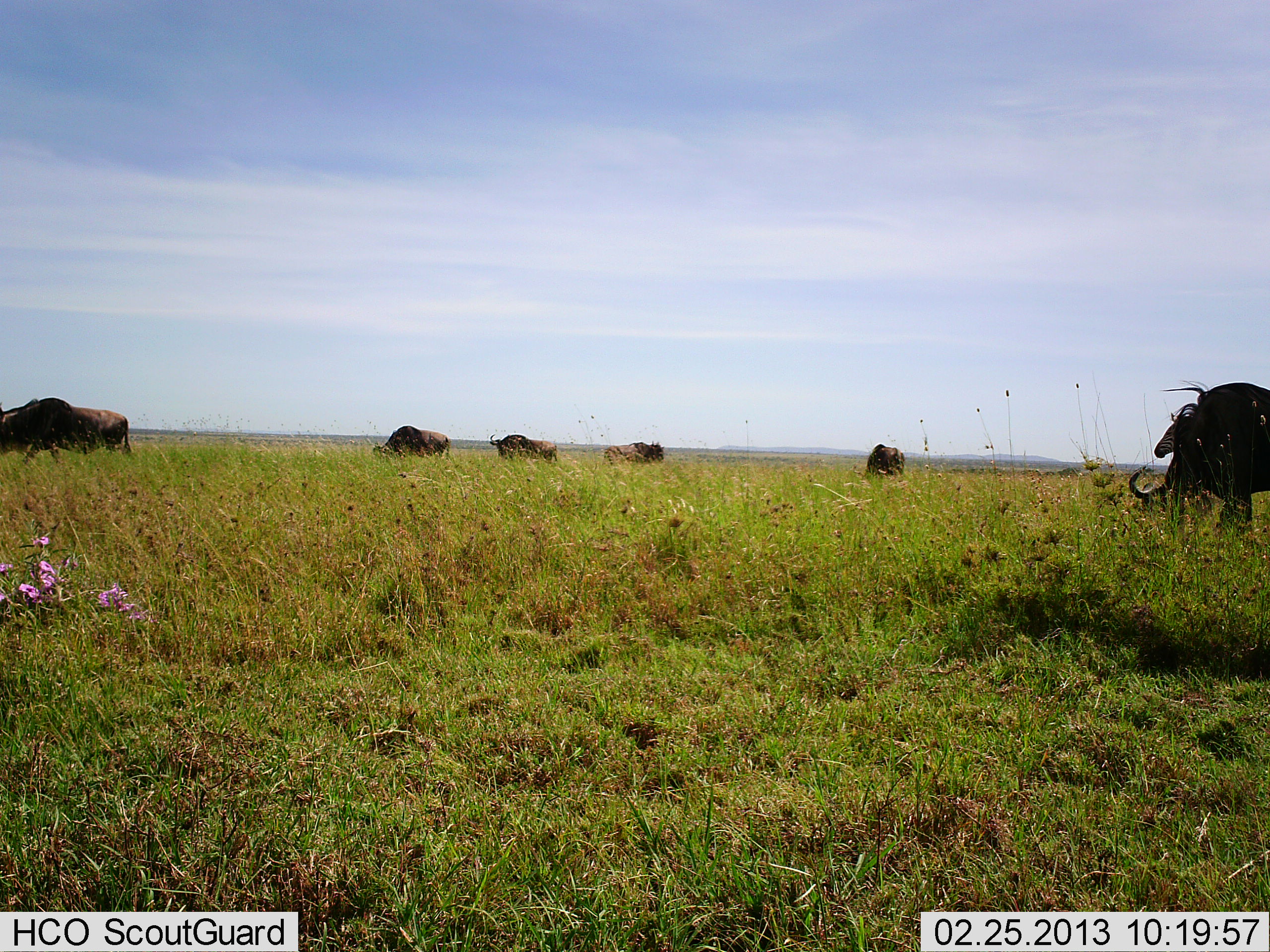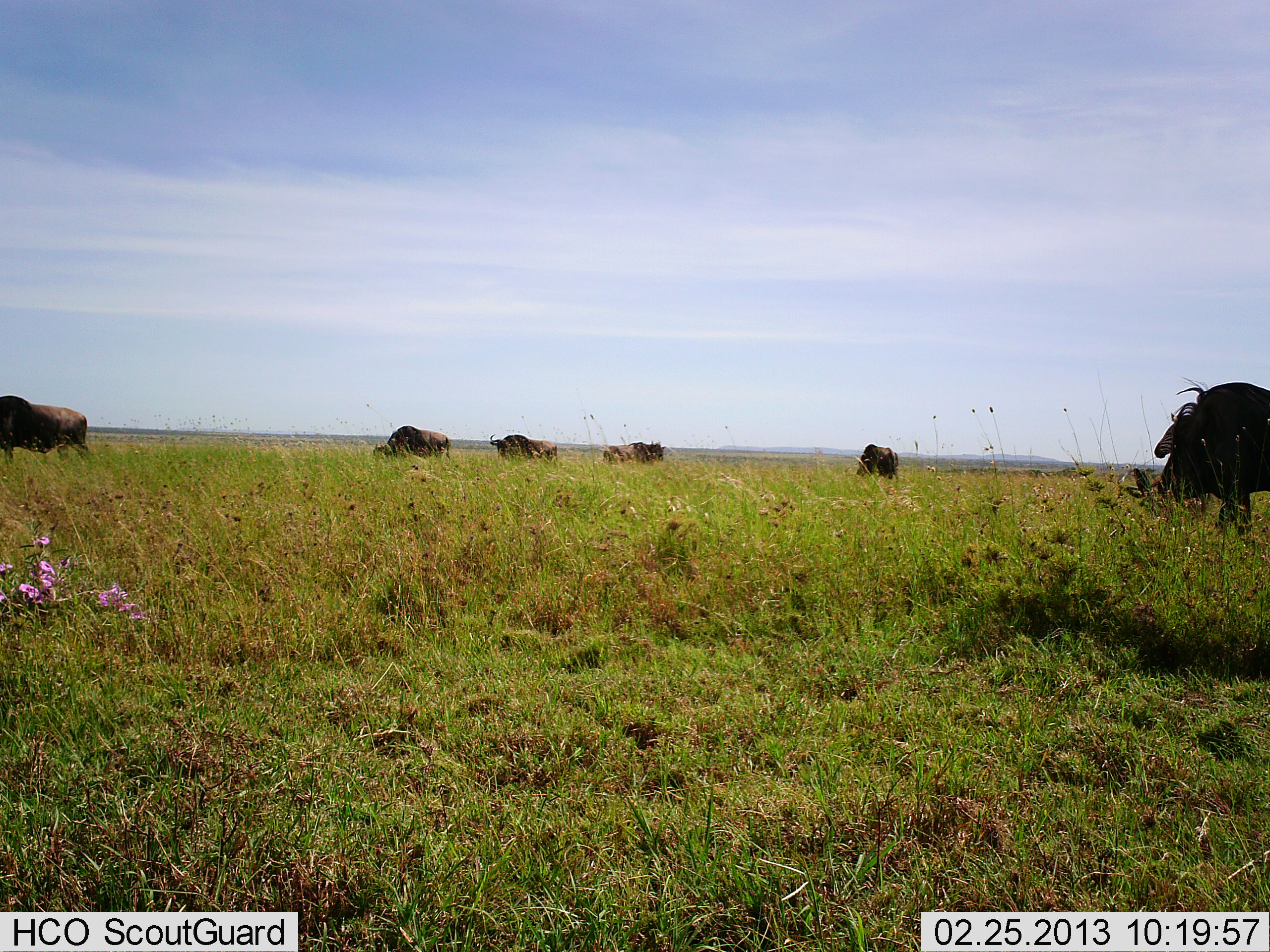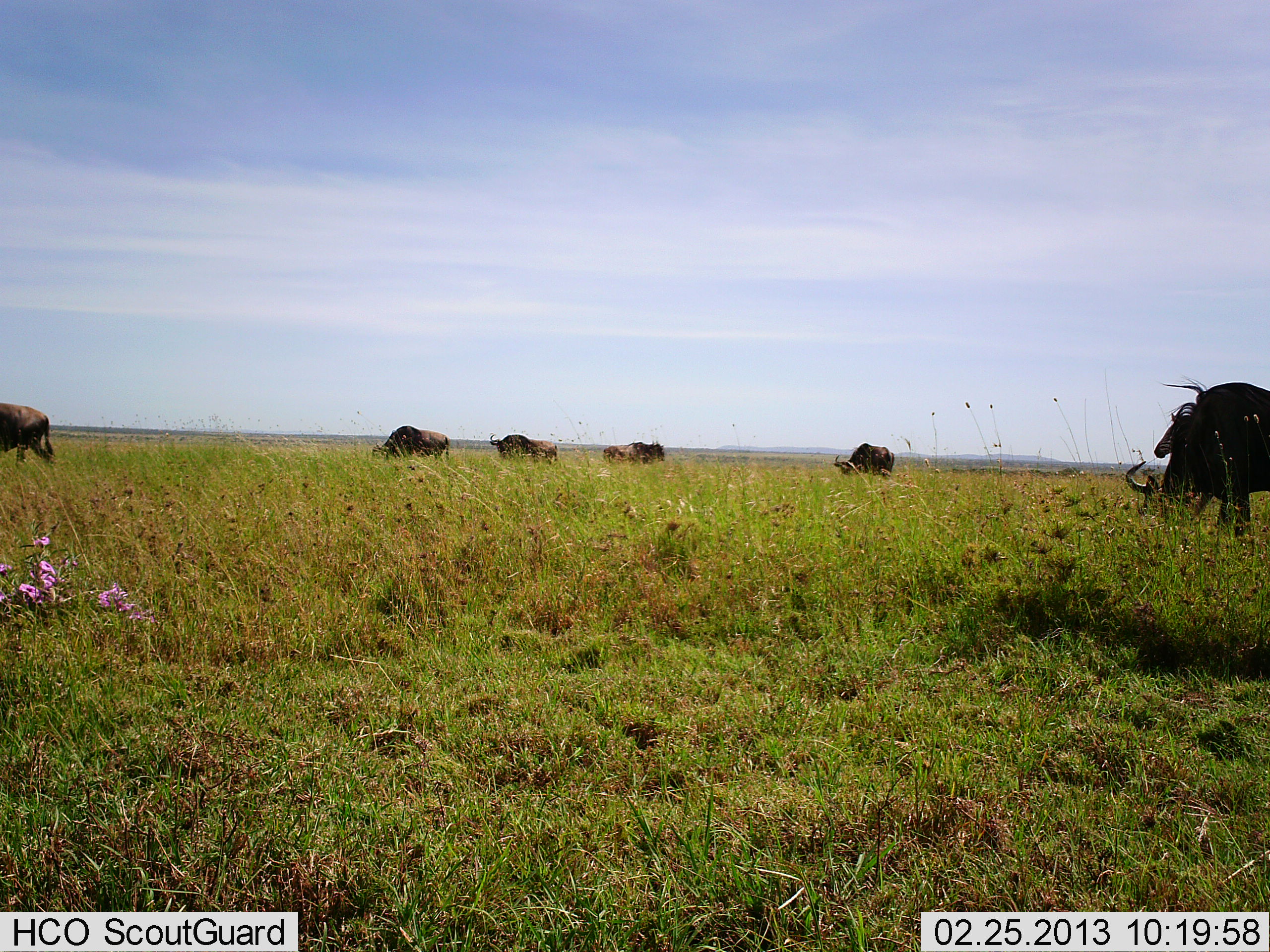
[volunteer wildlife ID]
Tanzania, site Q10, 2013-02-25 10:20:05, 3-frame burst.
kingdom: Animalia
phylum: Chordata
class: Mammalia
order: Artiodactyla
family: Bovidae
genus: Connochaetes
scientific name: Connochaetes taurinus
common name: blue wildebeest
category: wildebeest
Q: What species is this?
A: Wildebeest (blue wildebeest) (Connochaetes taurinus).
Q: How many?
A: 7.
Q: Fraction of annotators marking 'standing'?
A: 44%.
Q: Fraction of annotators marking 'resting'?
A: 11%.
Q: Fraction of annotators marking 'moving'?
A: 78%.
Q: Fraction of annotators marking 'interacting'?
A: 0%.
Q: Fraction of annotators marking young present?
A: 0%.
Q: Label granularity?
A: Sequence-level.